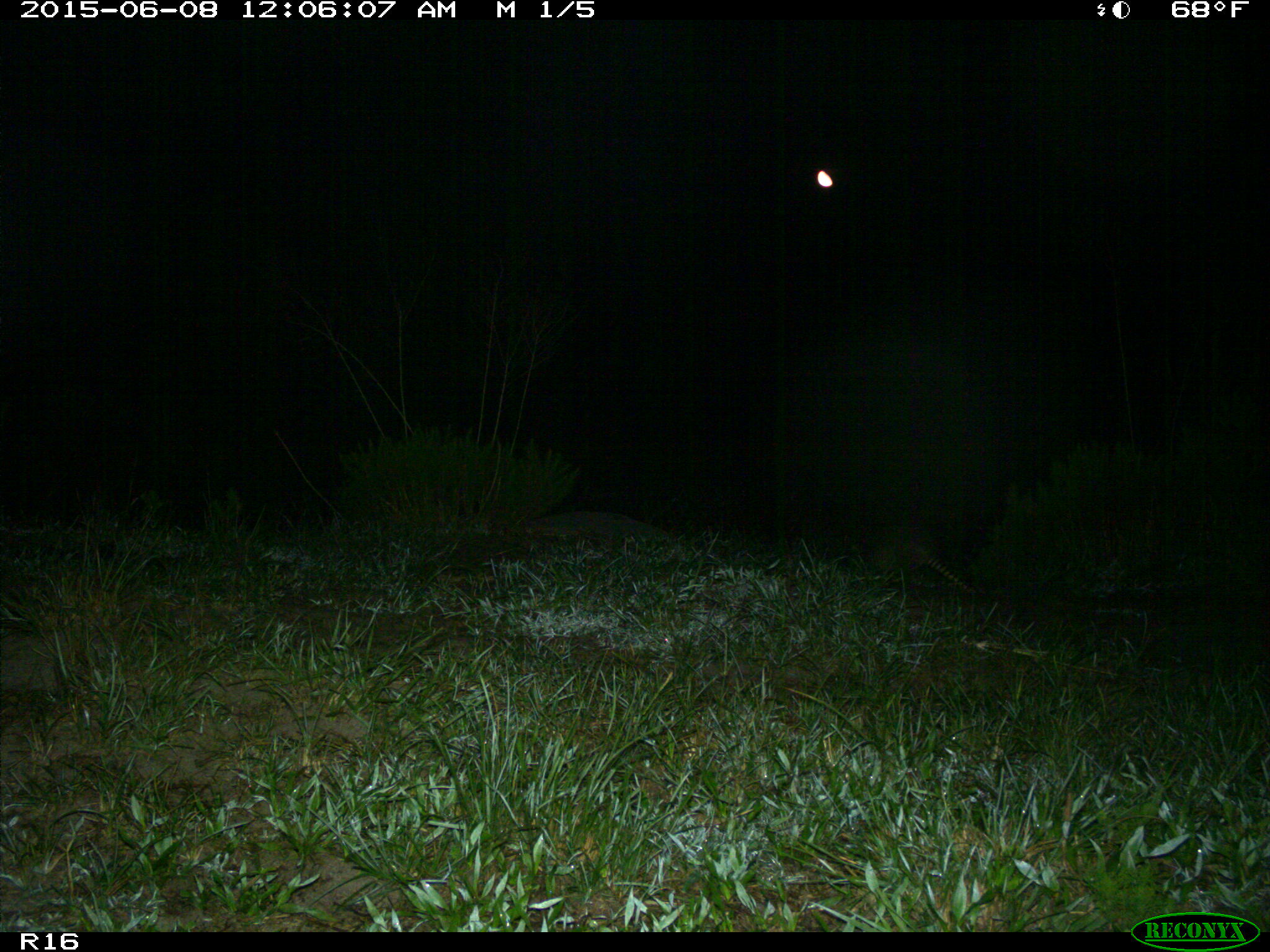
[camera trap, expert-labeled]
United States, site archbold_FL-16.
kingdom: Animalia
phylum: Chordata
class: Mammalia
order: Cingulata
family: Dasypodidae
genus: Dasypus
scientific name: Dasypus novemcinctus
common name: nine-banded armadillo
Dasypus novemcinctus (nine-banded armadillo).